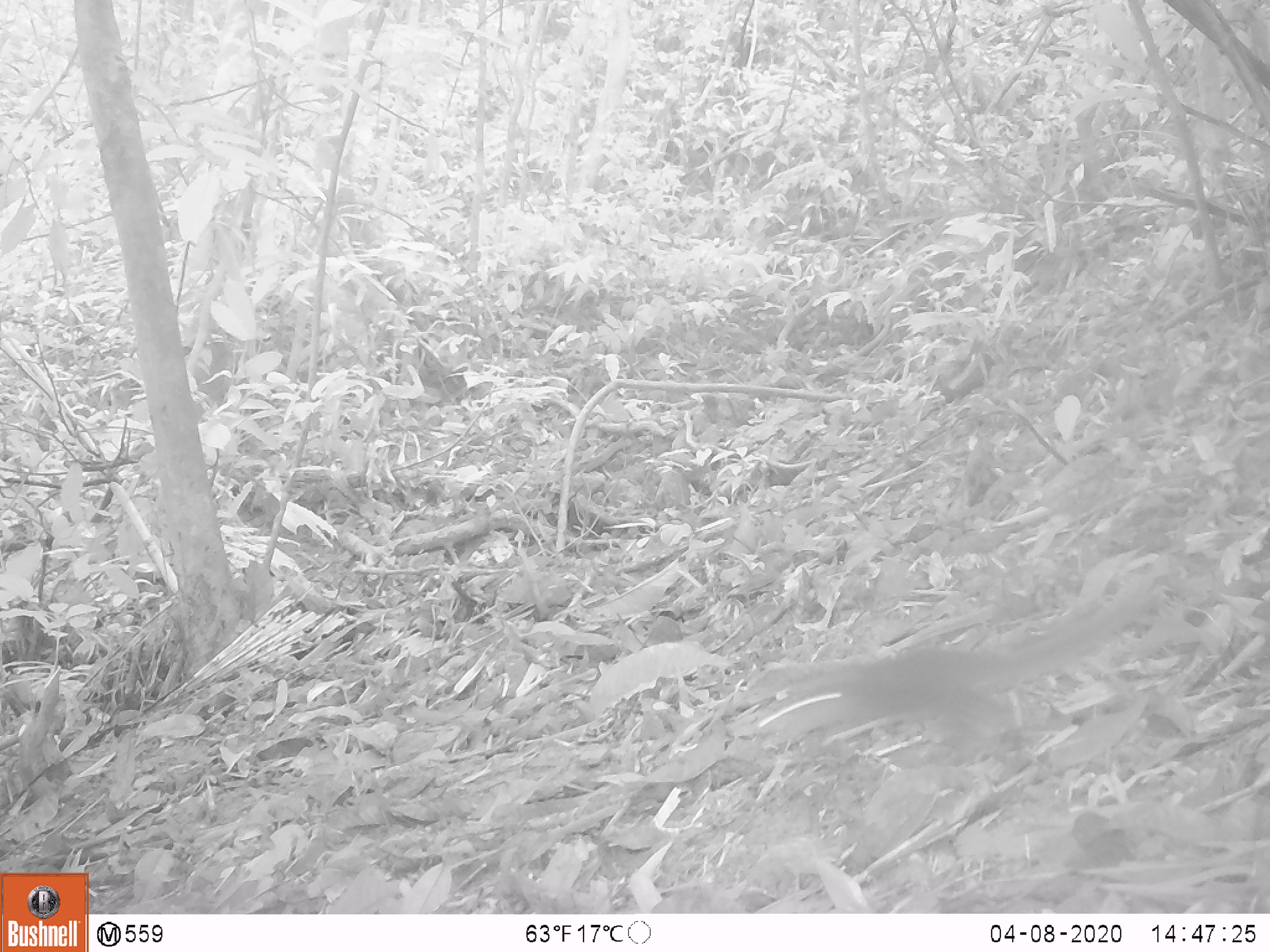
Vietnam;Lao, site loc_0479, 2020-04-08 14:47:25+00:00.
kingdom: Animalia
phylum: Chordata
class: Mammalia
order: Rodentia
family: Sciuridae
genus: Sciurus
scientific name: Sciurus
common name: squirrel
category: unidentified squirrel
Unidentified squirrel (squirrel) (Sciurus). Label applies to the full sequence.